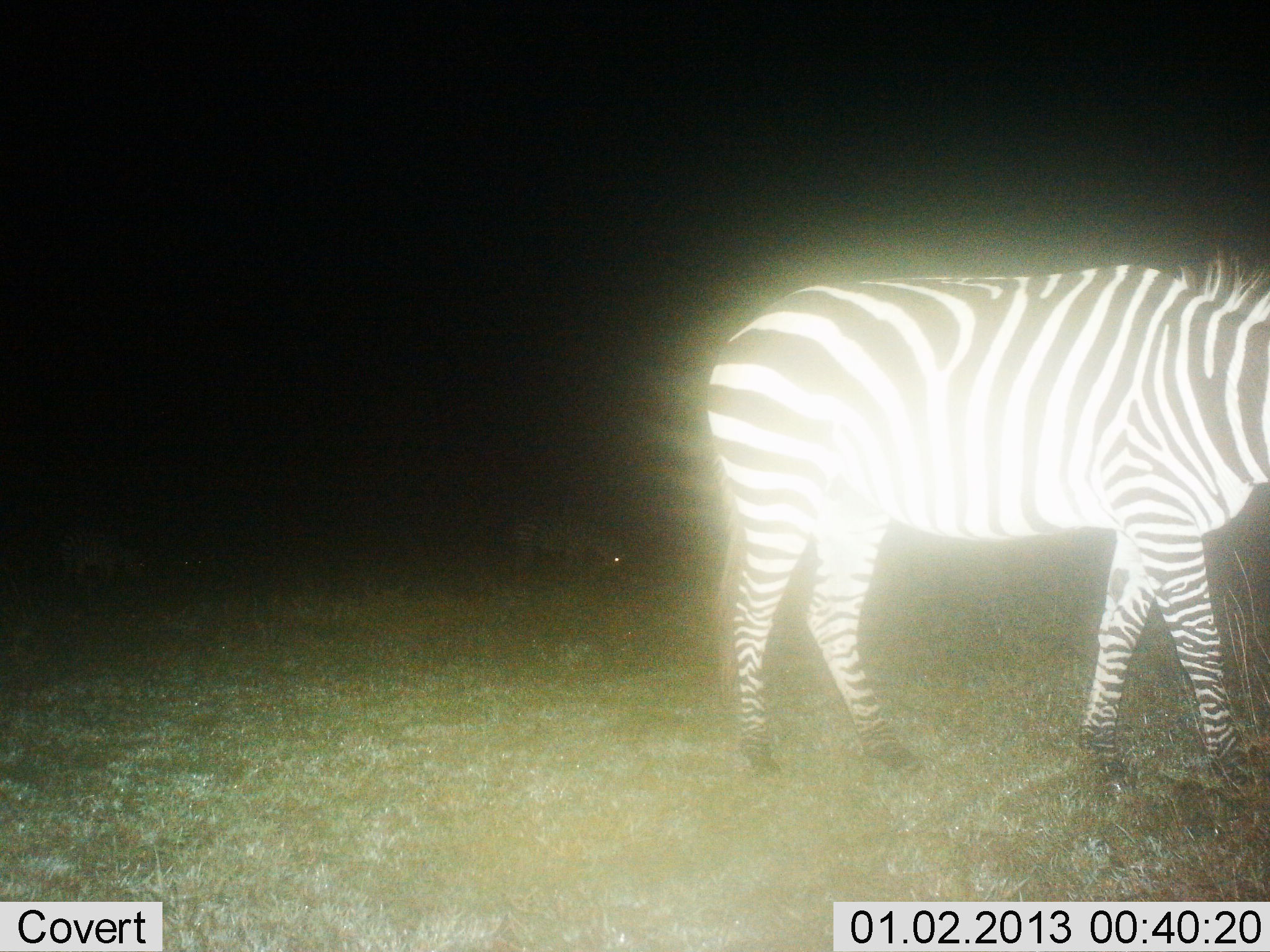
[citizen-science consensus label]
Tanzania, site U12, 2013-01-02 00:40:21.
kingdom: Animalia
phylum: Chordata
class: Mammalia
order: Perissodactyla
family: Equidae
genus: Equus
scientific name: Equus quagga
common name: plains zebra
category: zebra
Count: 2.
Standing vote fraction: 64%.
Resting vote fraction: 0%.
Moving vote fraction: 27%.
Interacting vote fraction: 0%.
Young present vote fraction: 0%.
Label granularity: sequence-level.